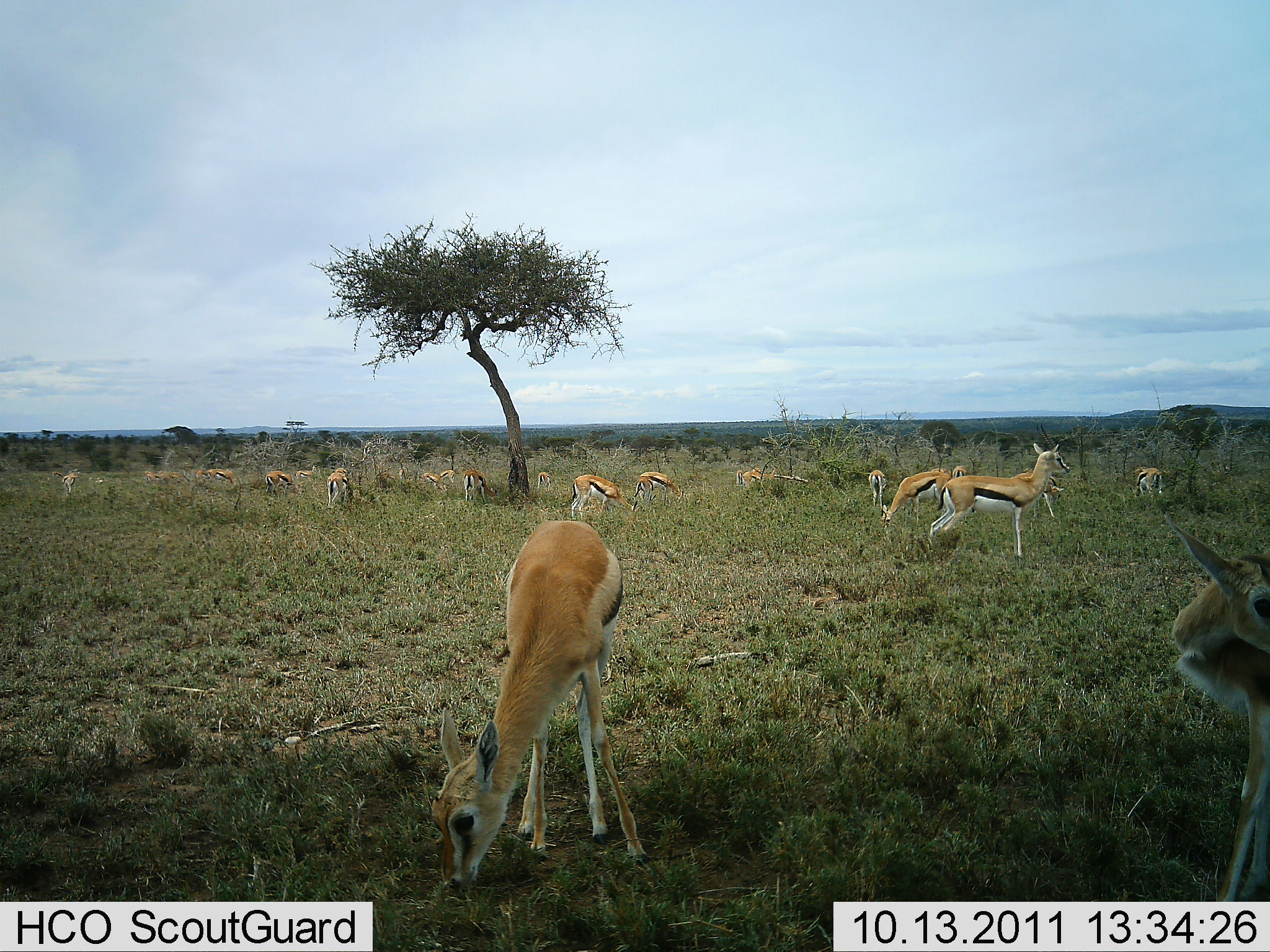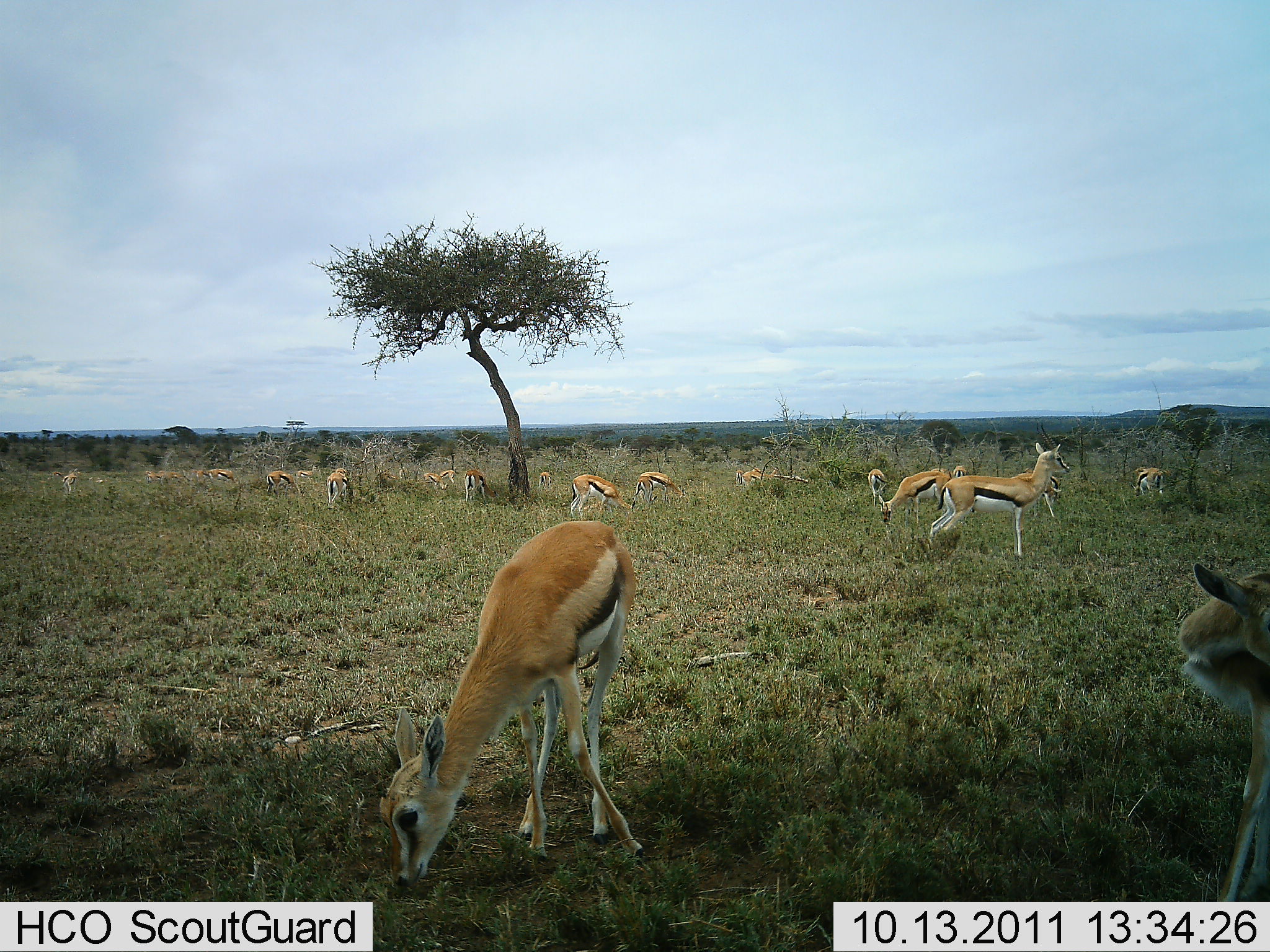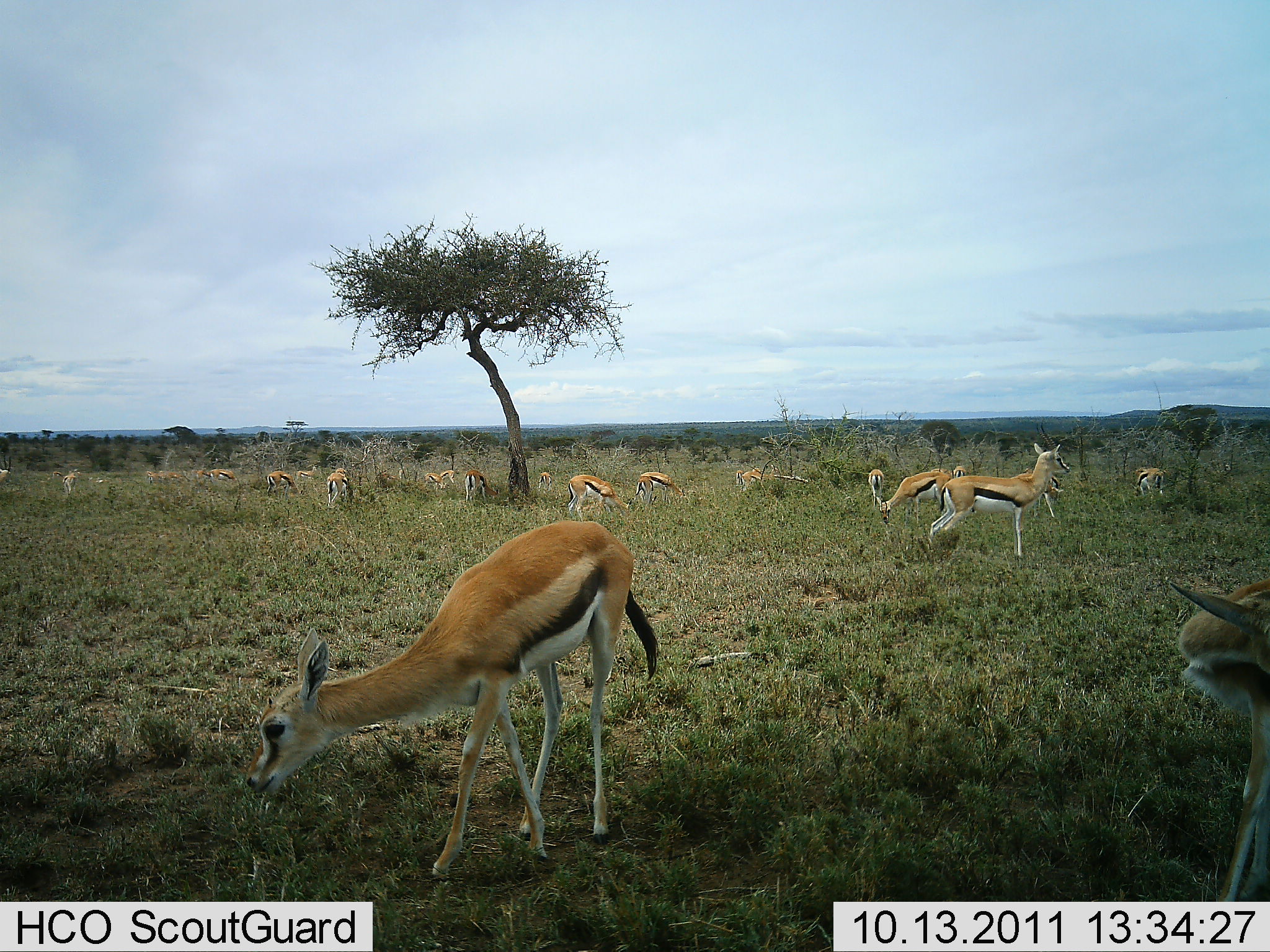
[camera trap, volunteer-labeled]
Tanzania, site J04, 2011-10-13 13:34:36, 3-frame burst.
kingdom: Animalia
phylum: Chordata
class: Mammalia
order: Artiodactyla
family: Bovidae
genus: Eudorcas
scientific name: Eudorcas thomsonii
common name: thomson's gazelle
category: gazellethomsons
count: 11-50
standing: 82%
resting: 18%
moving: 27%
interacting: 9%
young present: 0%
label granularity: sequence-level